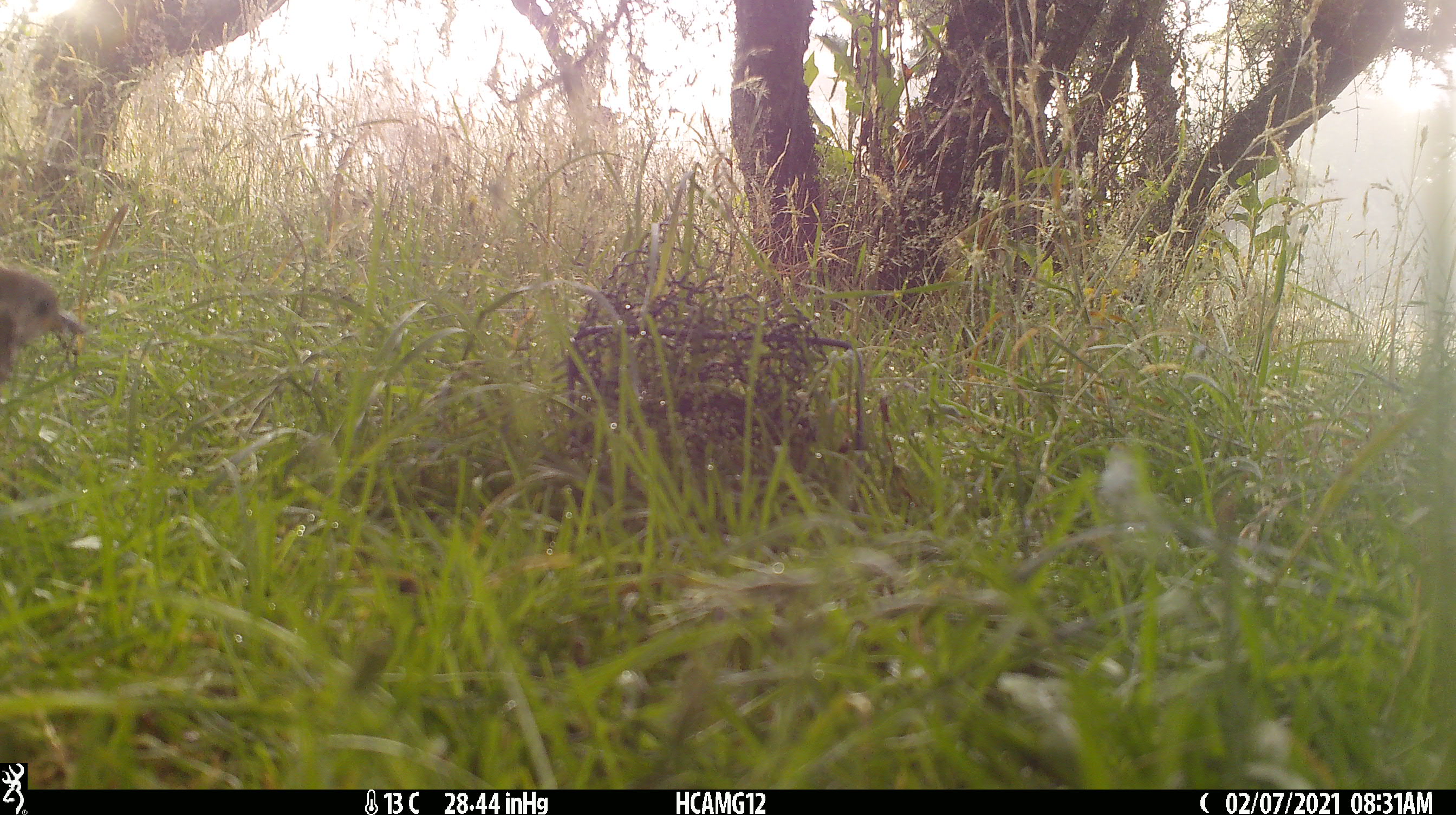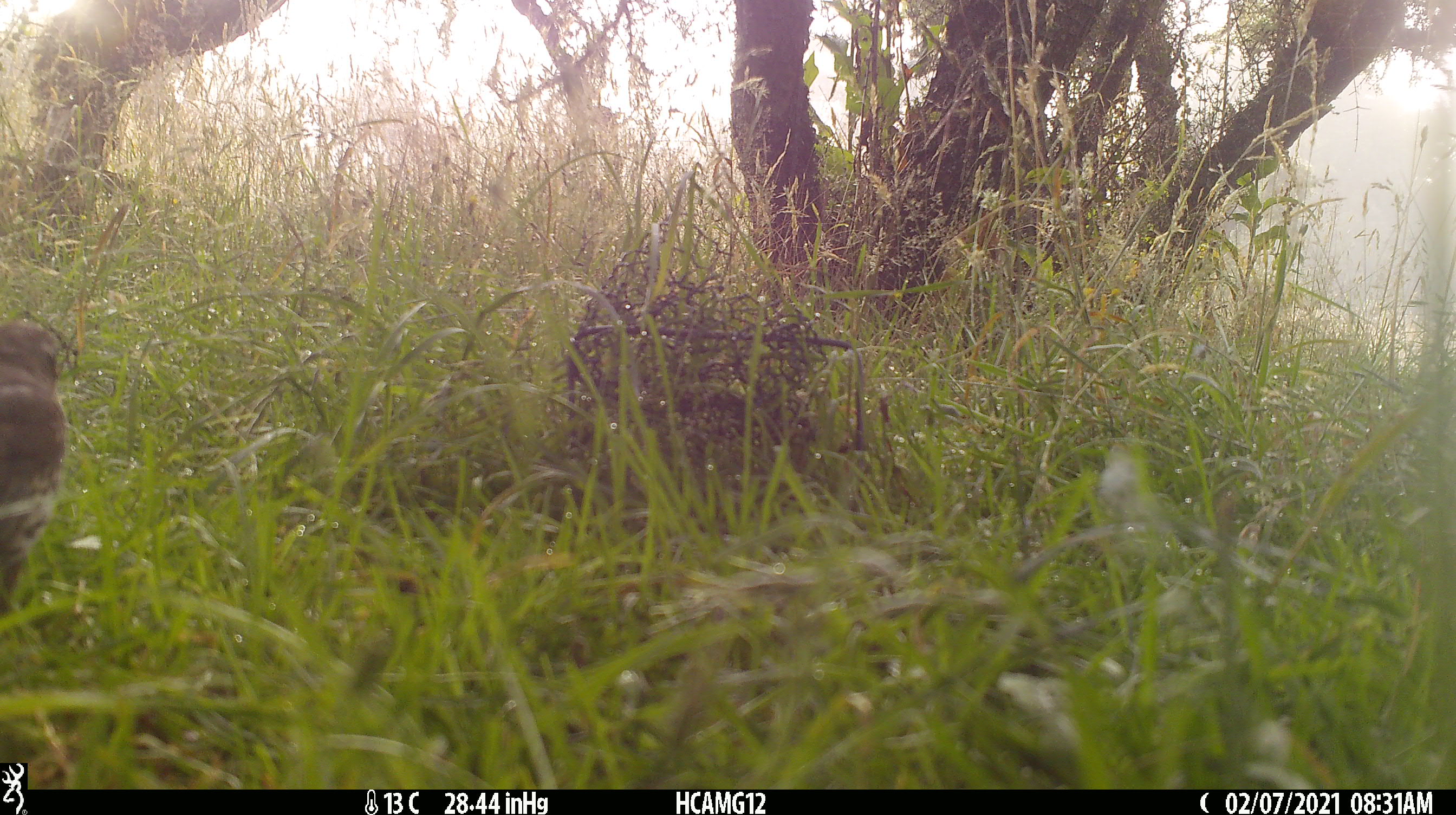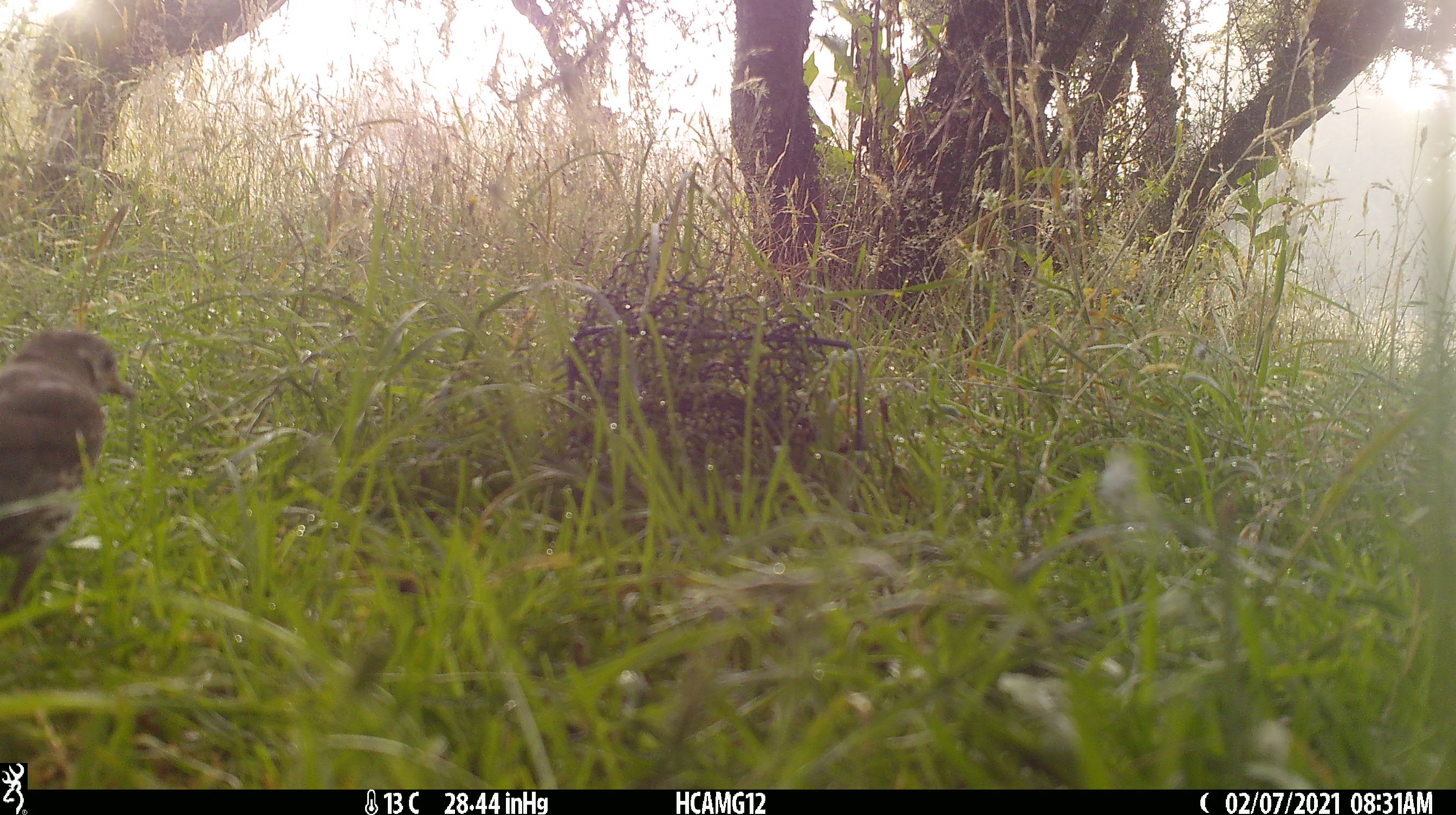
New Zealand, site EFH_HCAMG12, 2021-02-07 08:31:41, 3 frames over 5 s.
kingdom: Animalia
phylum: Chordata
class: Aves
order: Passeriformes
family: Turdidae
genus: Turdus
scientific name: Turdus philomelos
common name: song thrush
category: thrush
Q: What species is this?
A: Thrush (song thrush) (Turdus philomelos).